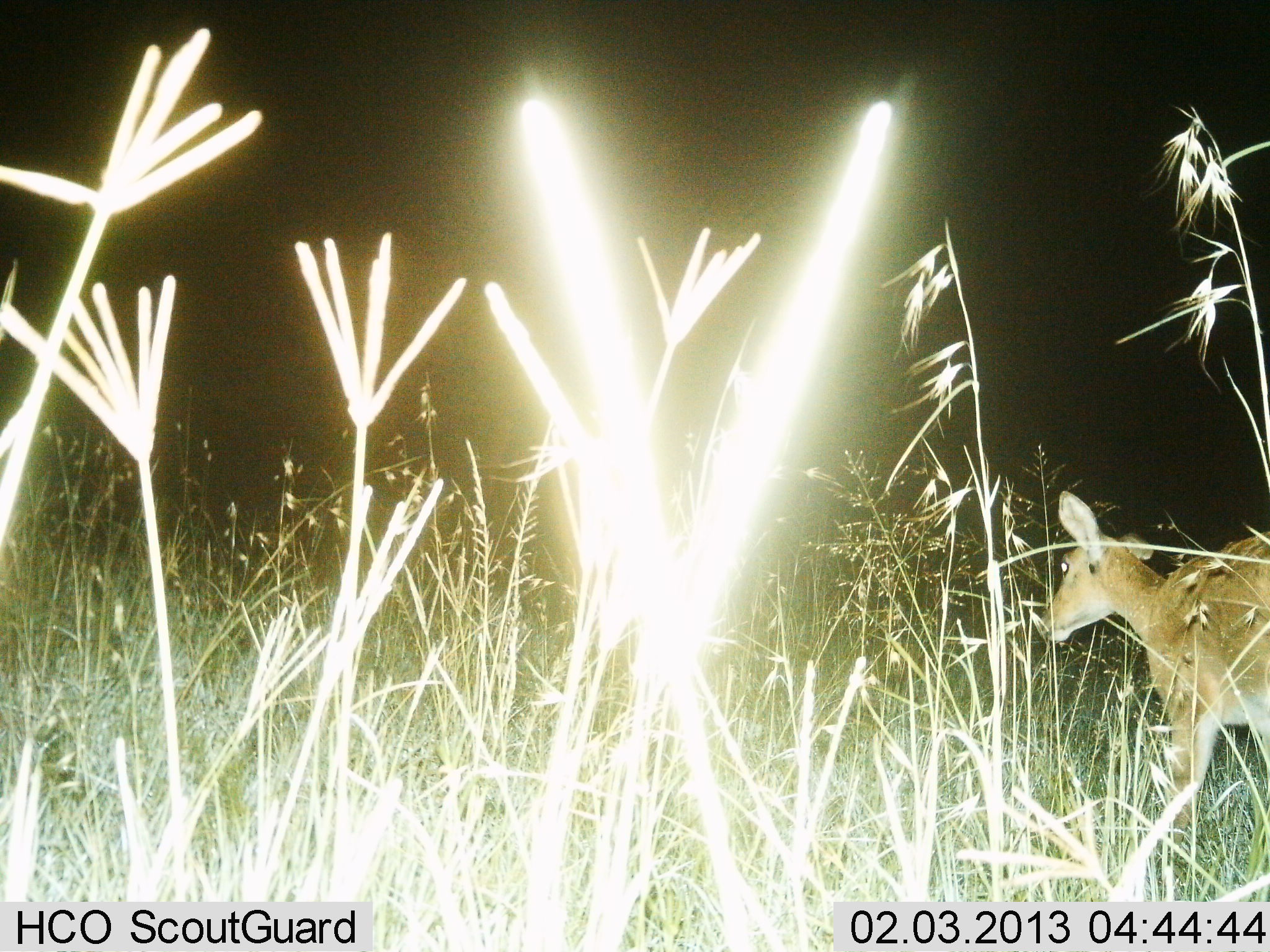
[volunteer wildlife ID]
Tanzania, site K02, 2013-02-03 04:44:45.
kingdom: Animalia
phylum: Chordata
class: Mammalia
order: Artiodactyla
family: Bovidae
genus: Redunca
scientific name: Redunca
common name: reedbuck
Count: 1.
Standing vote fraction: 12%.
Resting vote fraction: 0%.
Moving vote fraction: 88%.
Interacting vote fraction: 0%.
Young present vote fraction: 0%.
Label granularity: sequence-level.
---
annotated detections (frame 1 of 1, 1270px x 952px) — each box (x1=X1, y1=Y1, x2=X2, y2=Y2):
animal: (x1=1045, y1=490, x2=1269, y2=845)